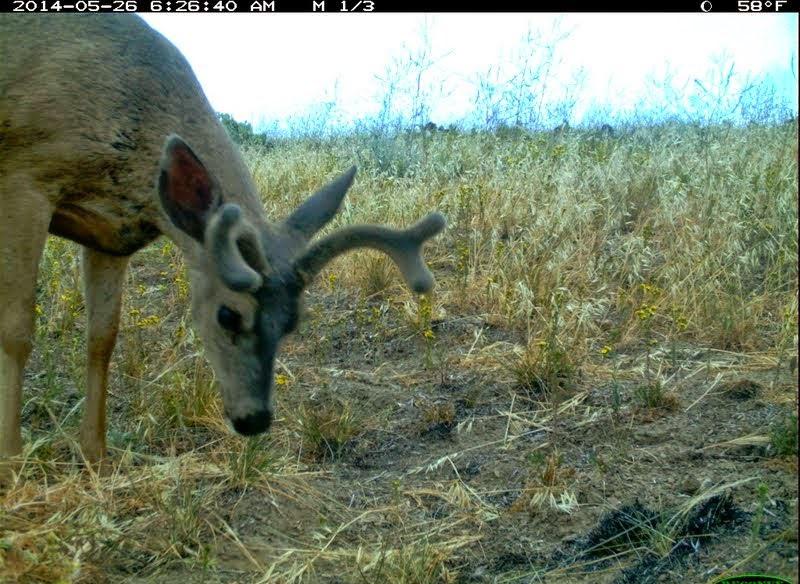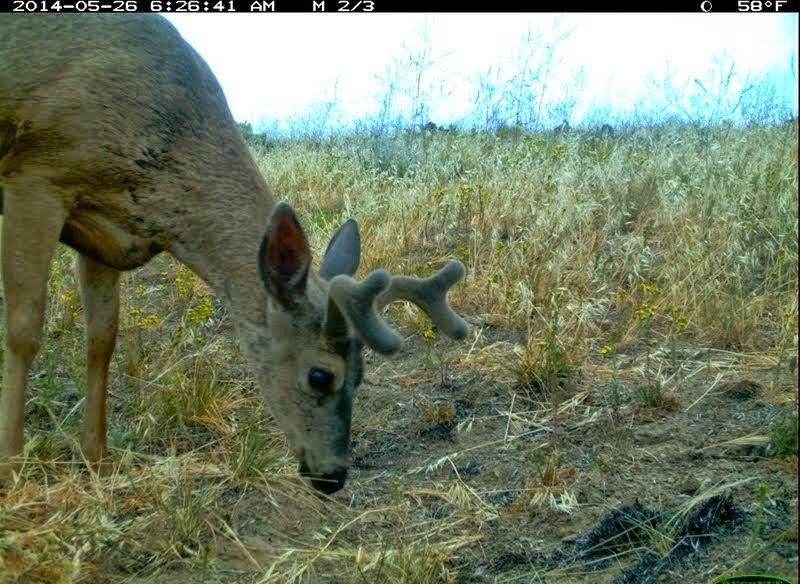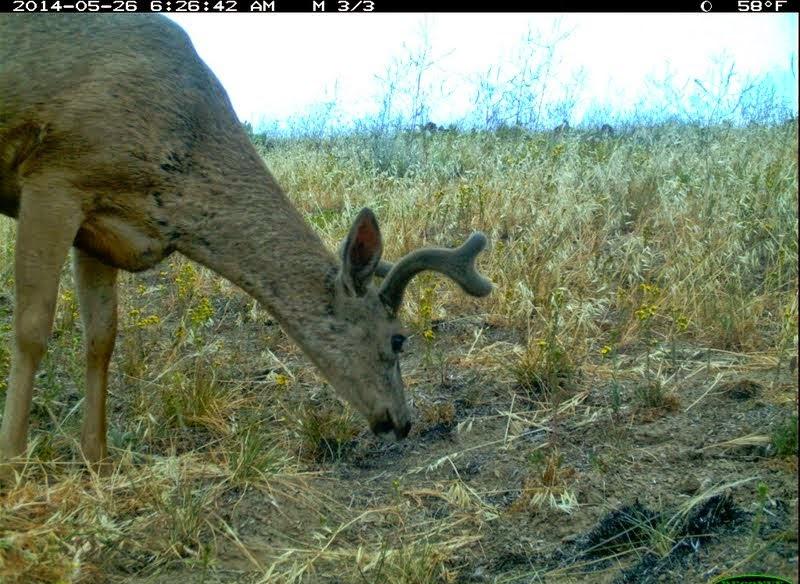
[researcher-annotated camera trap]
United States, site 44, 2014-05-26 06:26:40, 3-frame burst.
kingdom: Animalia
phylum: Chordata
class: Mammalia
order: Artiodactyla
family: Cervidae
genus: Odocoileus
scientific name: Odocoileus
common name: deer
Deer (Odocoileus).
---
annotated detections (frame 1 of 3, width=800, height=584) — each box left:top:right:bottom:
deer: 0:9:443:498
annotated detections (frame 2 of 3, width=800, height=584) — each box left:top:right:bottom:
deer: 0:8:471:501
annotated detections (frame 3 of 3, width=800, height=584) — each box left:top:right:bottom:
deer: 0:12:496:490